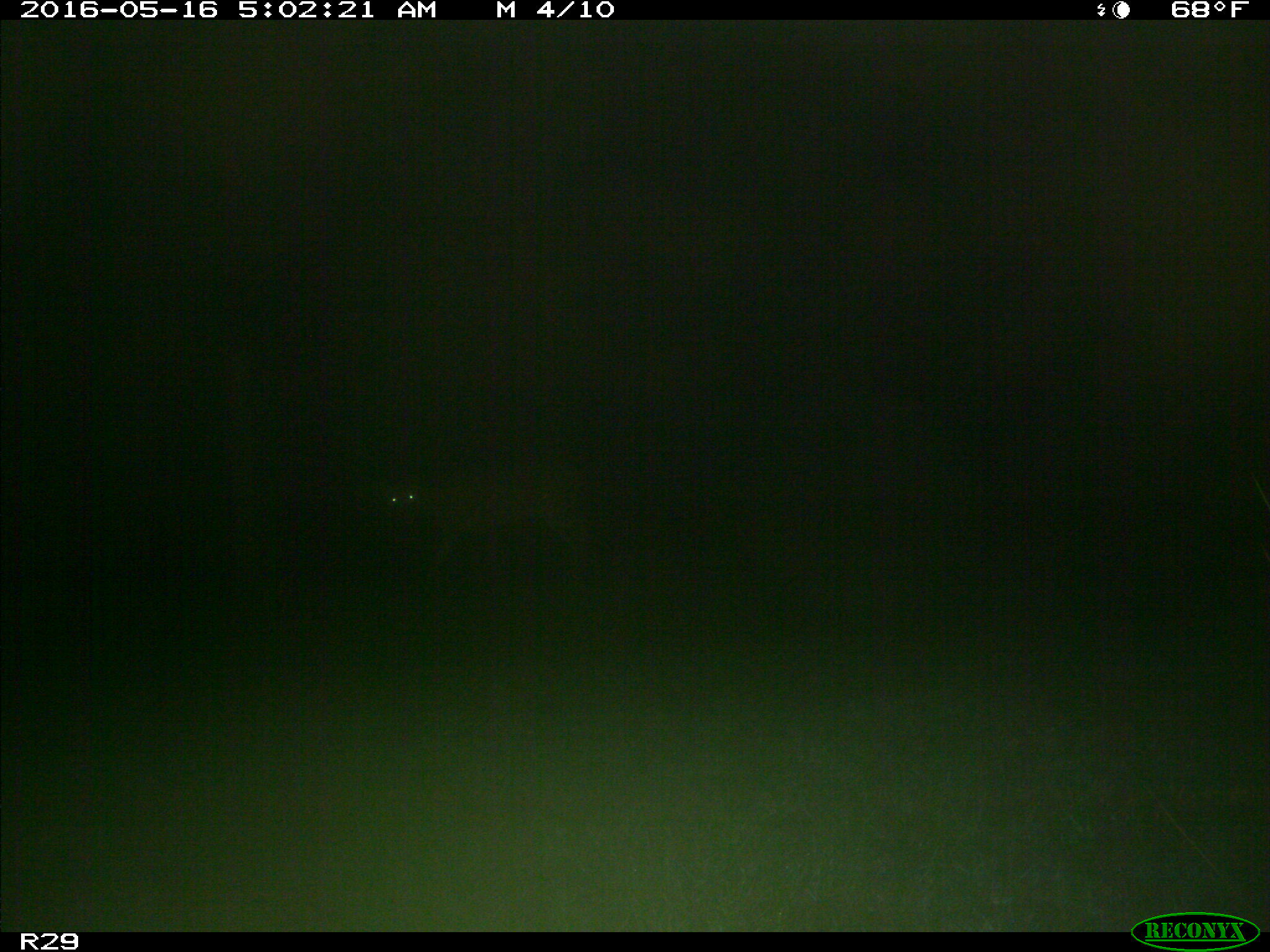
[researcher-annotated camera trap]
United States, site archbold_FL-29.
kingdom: Animalia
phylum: Chordata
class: Mammalia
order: Artiodactyla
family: Cervidae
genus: Odocoileus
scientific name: Odocoileus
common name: deer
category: unidentified deer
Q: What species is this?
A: Unidentified deer (deer) (Odocoileus).